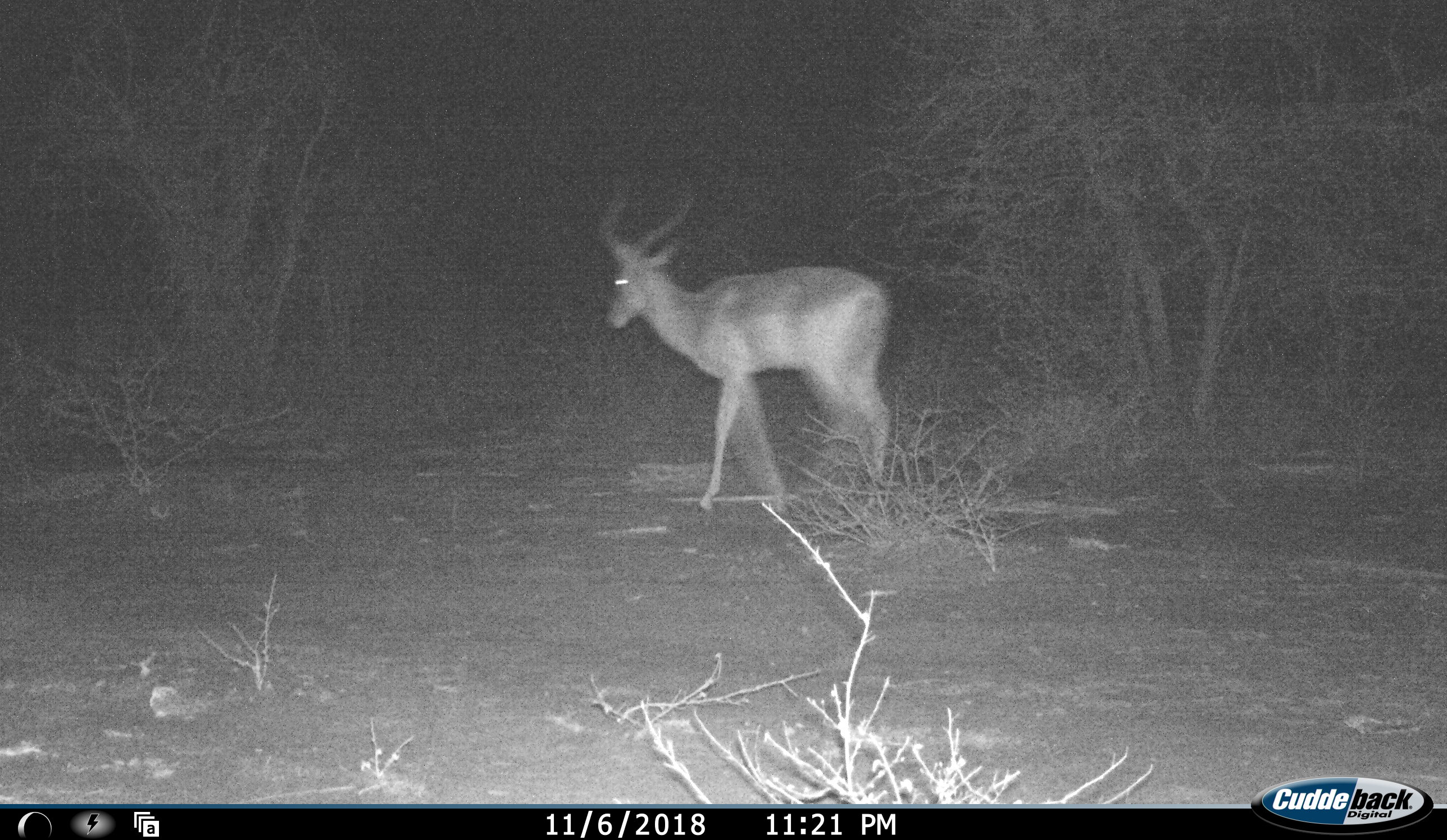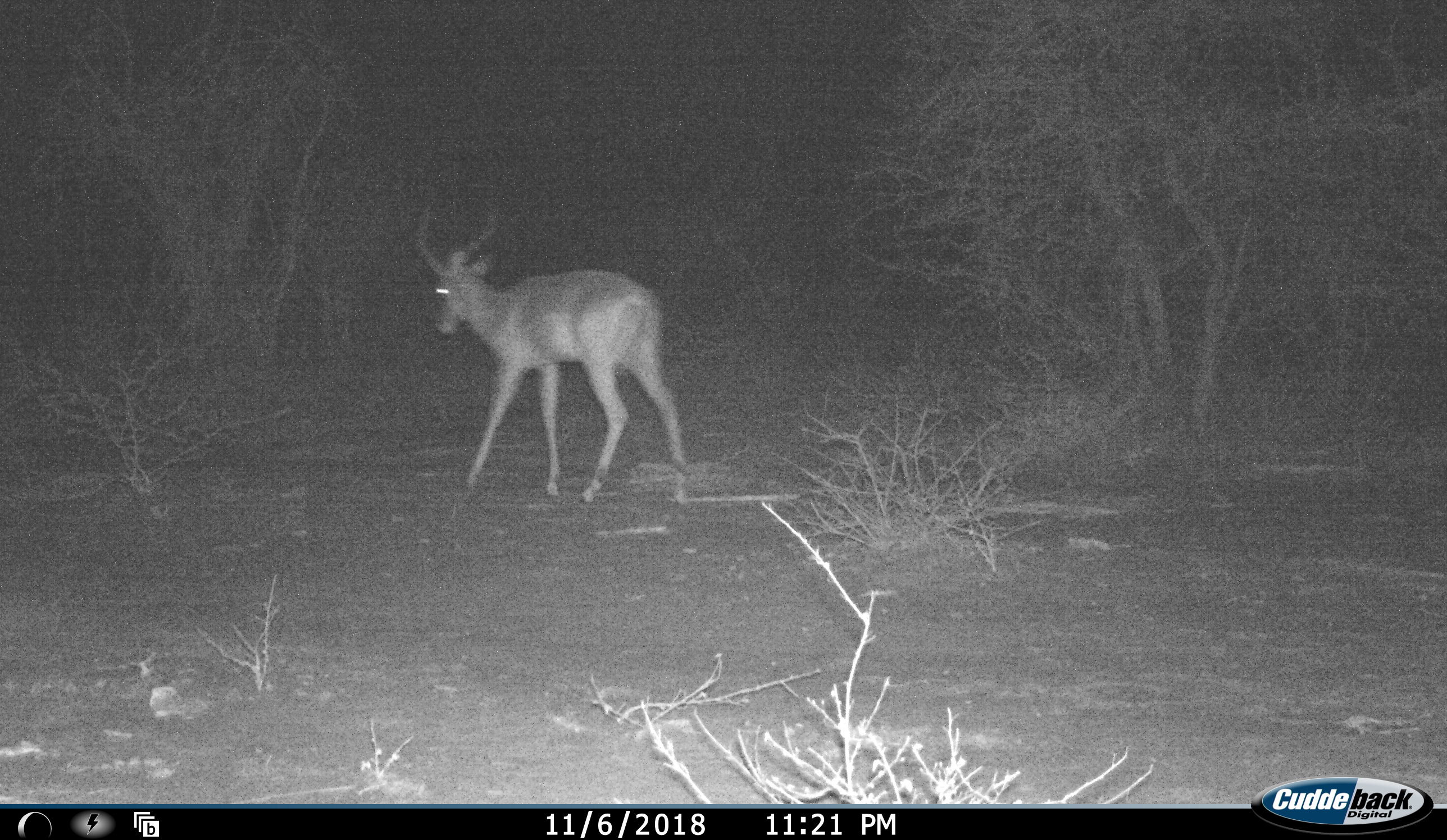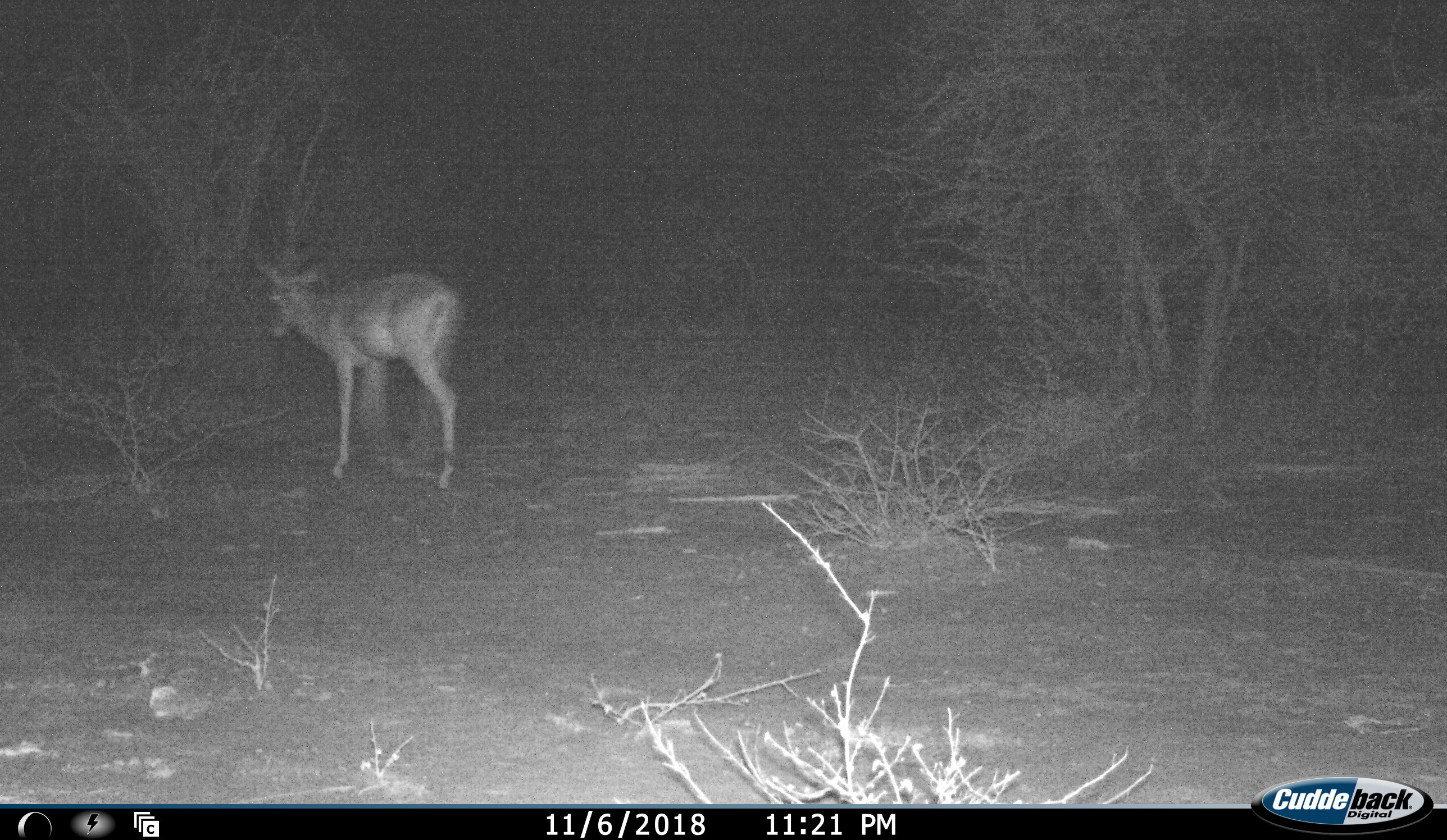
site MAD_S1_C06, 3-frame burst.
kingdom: Animalia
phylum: Chordata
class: Mammalia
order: Artiodactyla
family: Bovidae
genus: Aepyceros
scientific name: Aepyceros melampus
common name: impala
Impala (Aepyceros melampus), count 1. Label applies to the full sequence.